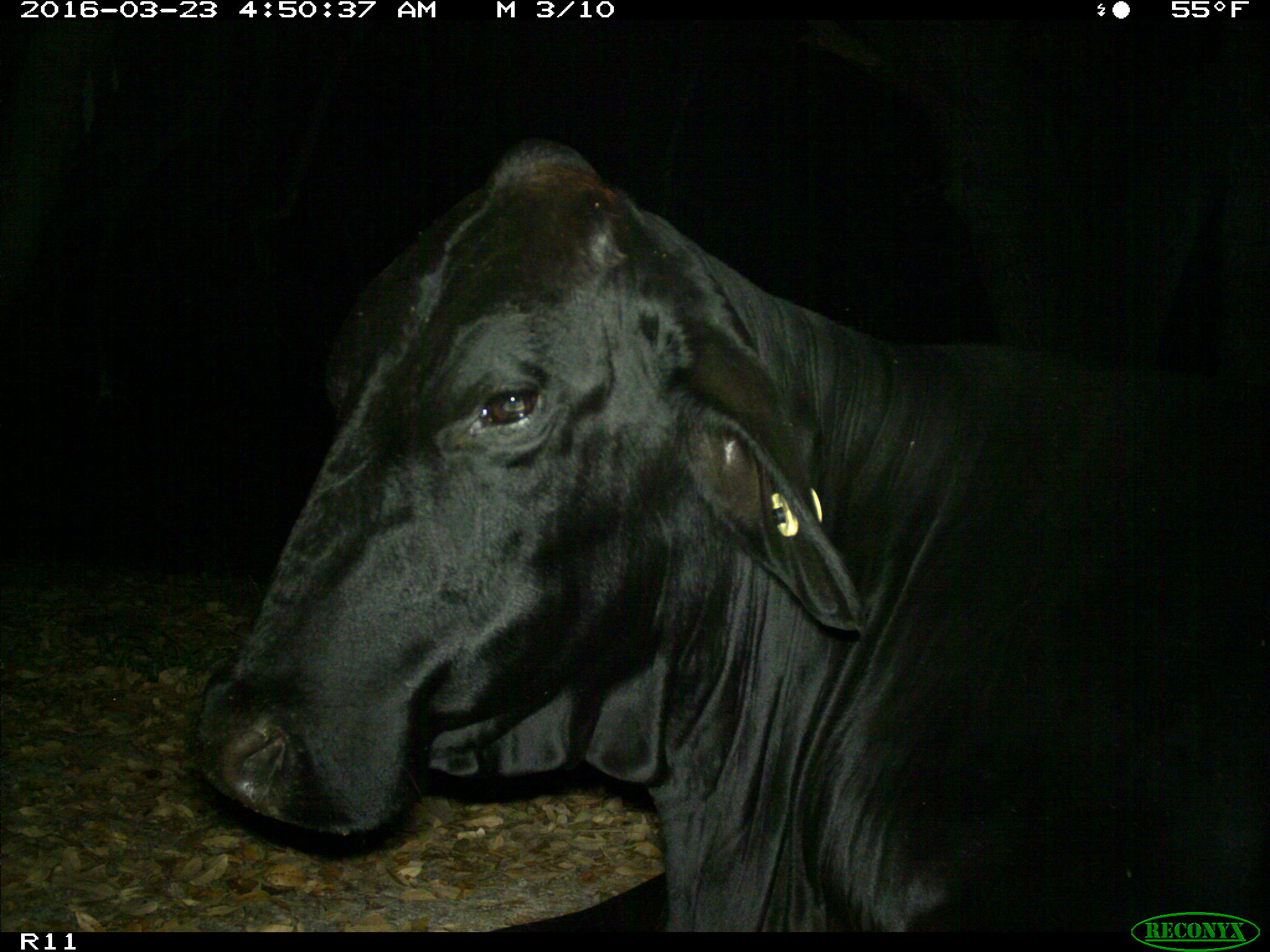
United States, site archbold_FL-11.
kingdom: Animalia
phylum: Chordata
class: Mammalia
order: Artiodactyla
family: Bovidae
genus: Bos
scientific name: Bos taurus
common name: domestic cow